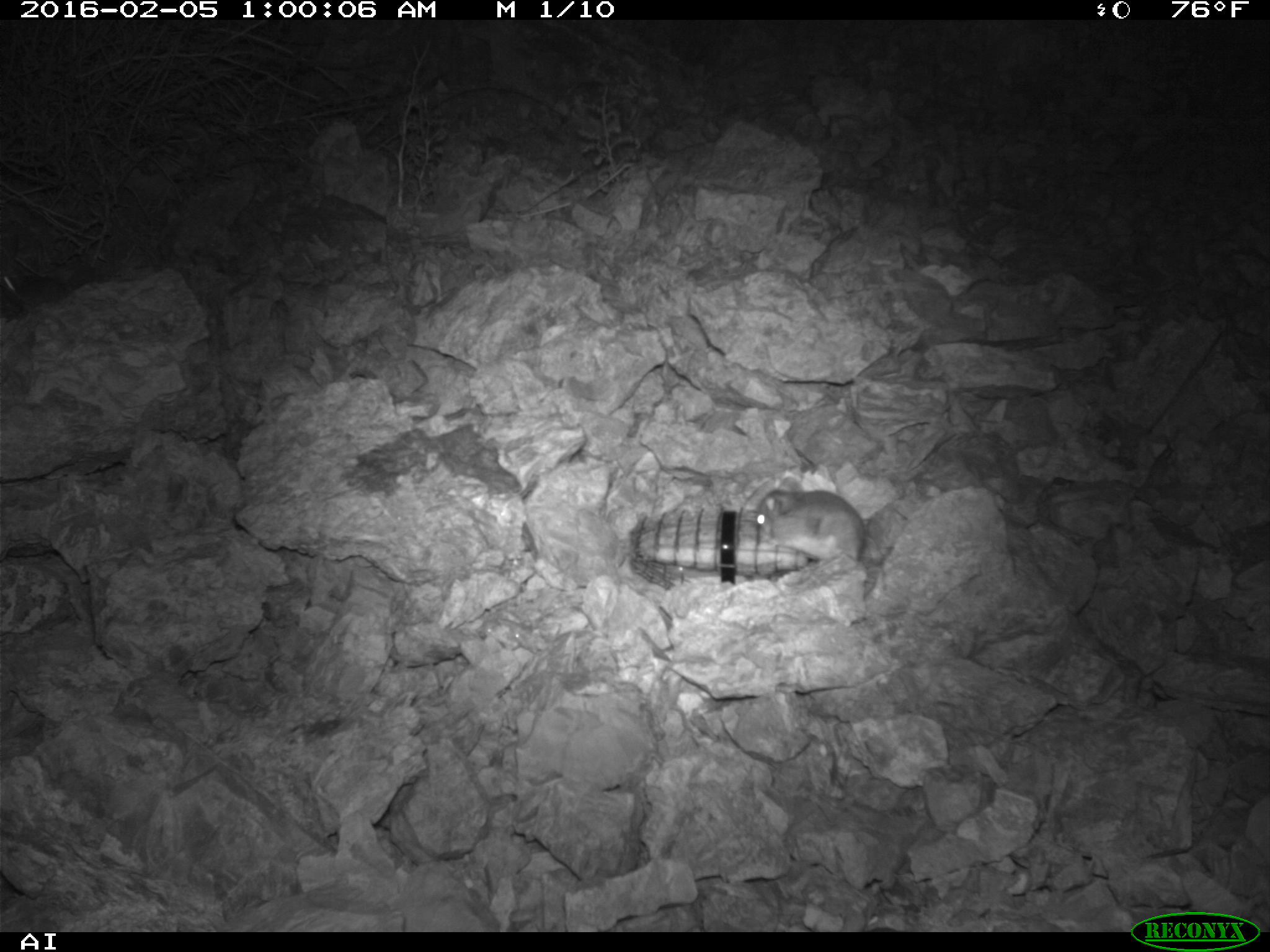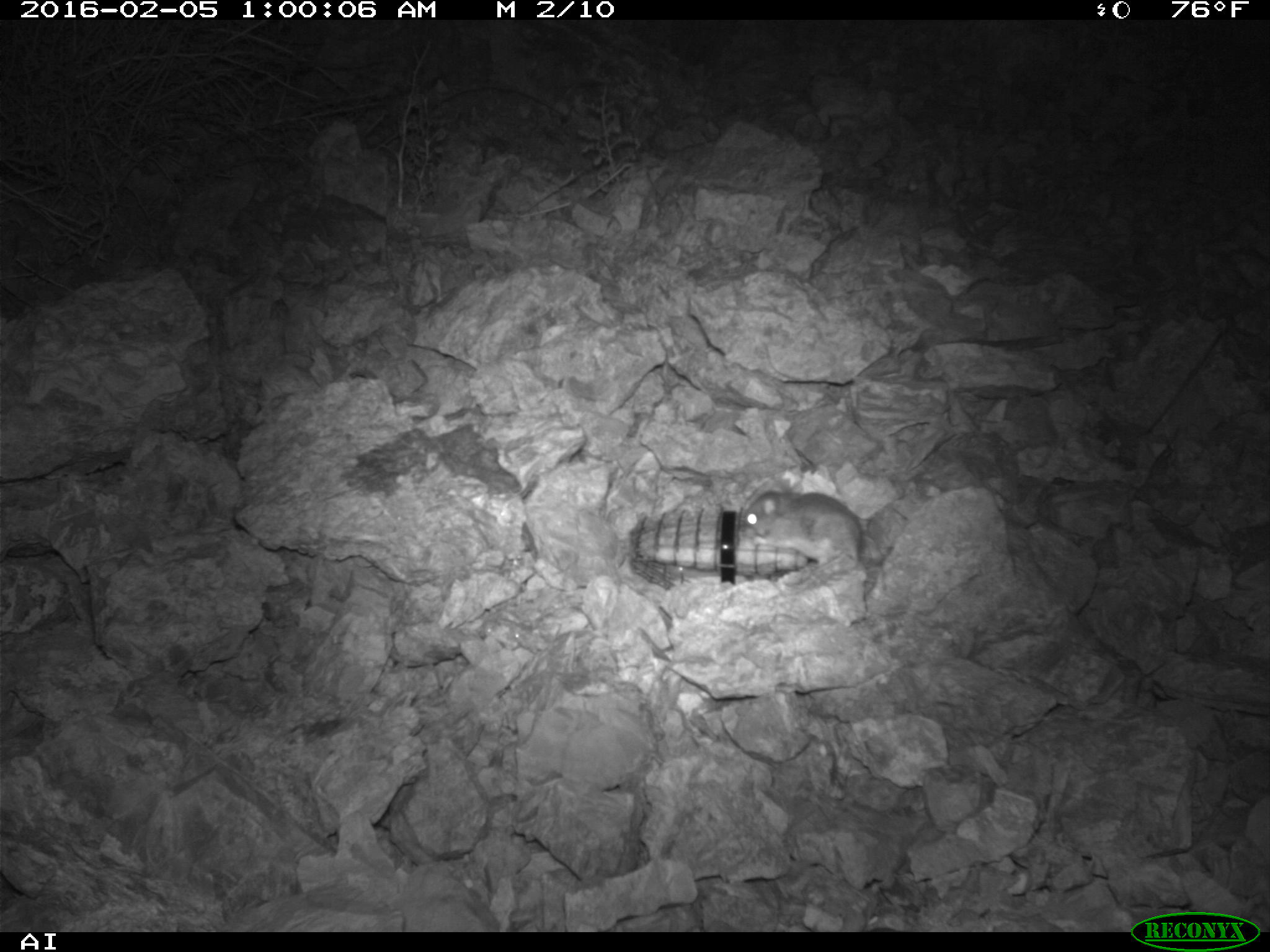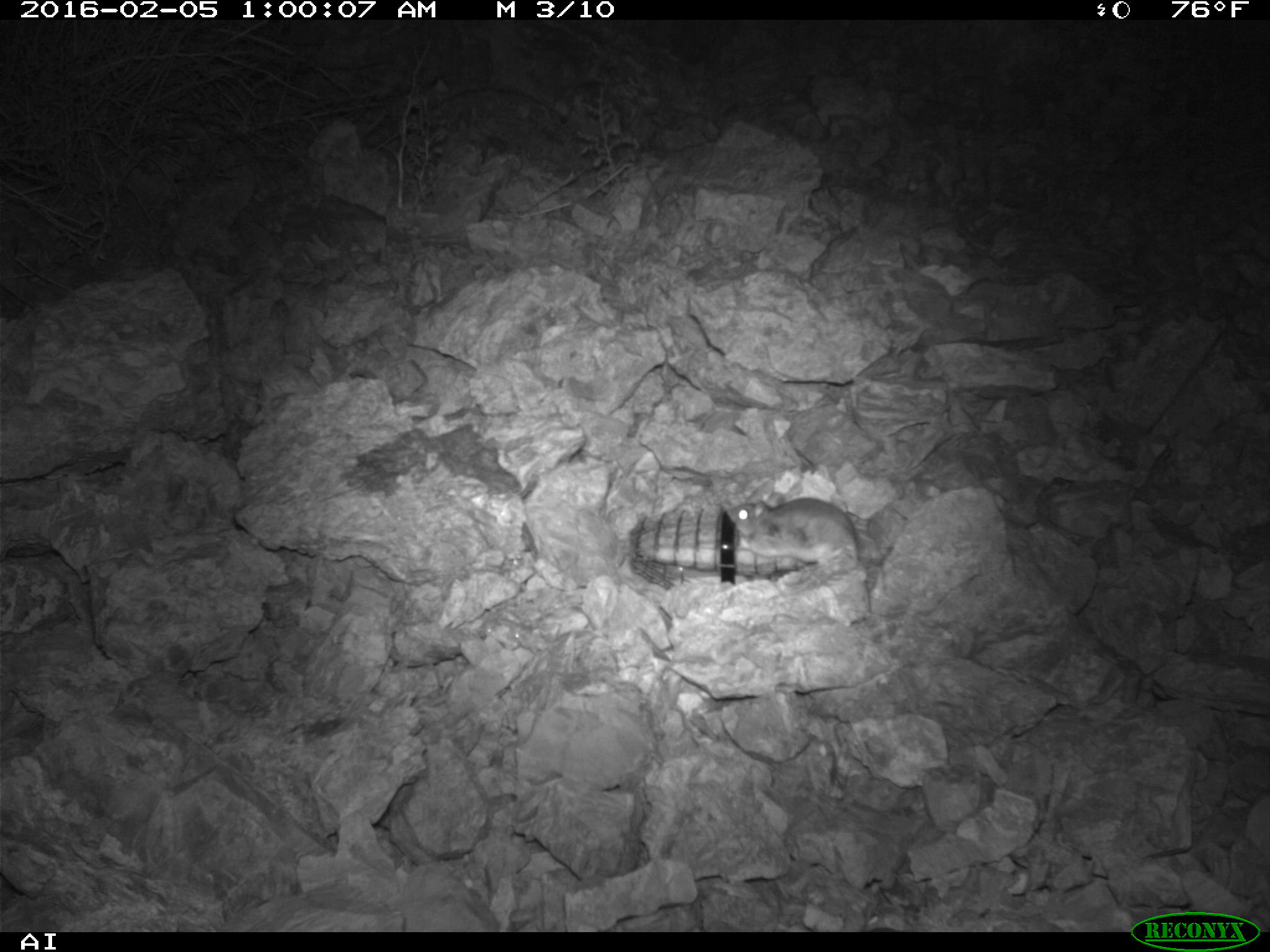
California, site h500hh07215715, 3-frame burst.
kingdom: Animalia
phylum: Chordata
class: Mammalia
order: Rodentia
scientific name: Rodentia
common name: rodent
Rodent (Rodentia).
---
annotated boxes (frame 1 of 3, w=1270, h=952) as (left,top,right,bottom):
rodent: (755,476,862,562)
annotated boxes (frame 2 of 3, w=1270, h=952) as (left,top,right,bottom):
rodent: (741,482,863,571)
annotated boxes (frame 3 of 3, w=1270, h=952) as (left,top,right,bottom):
rodent: (726,496,871,611)